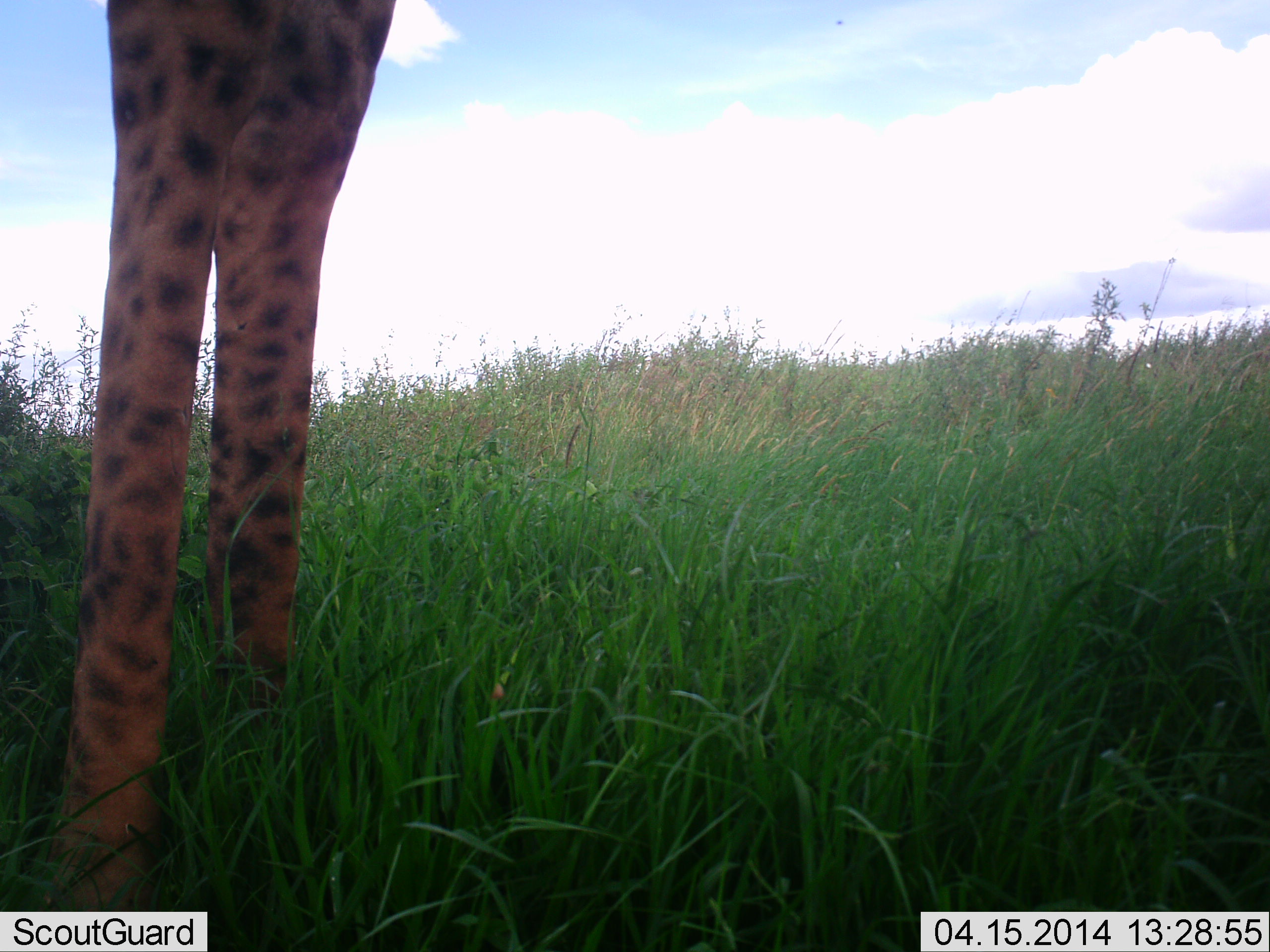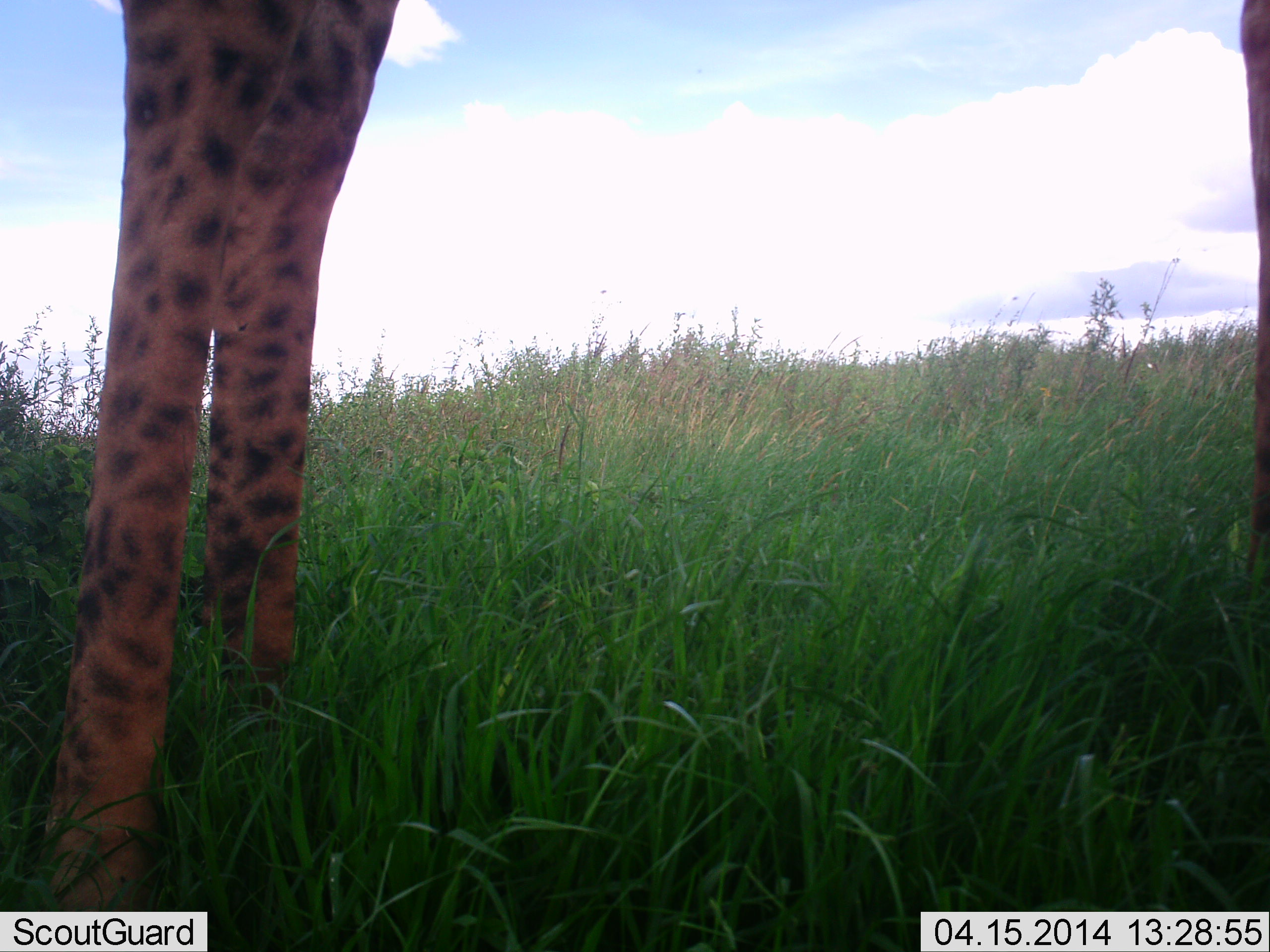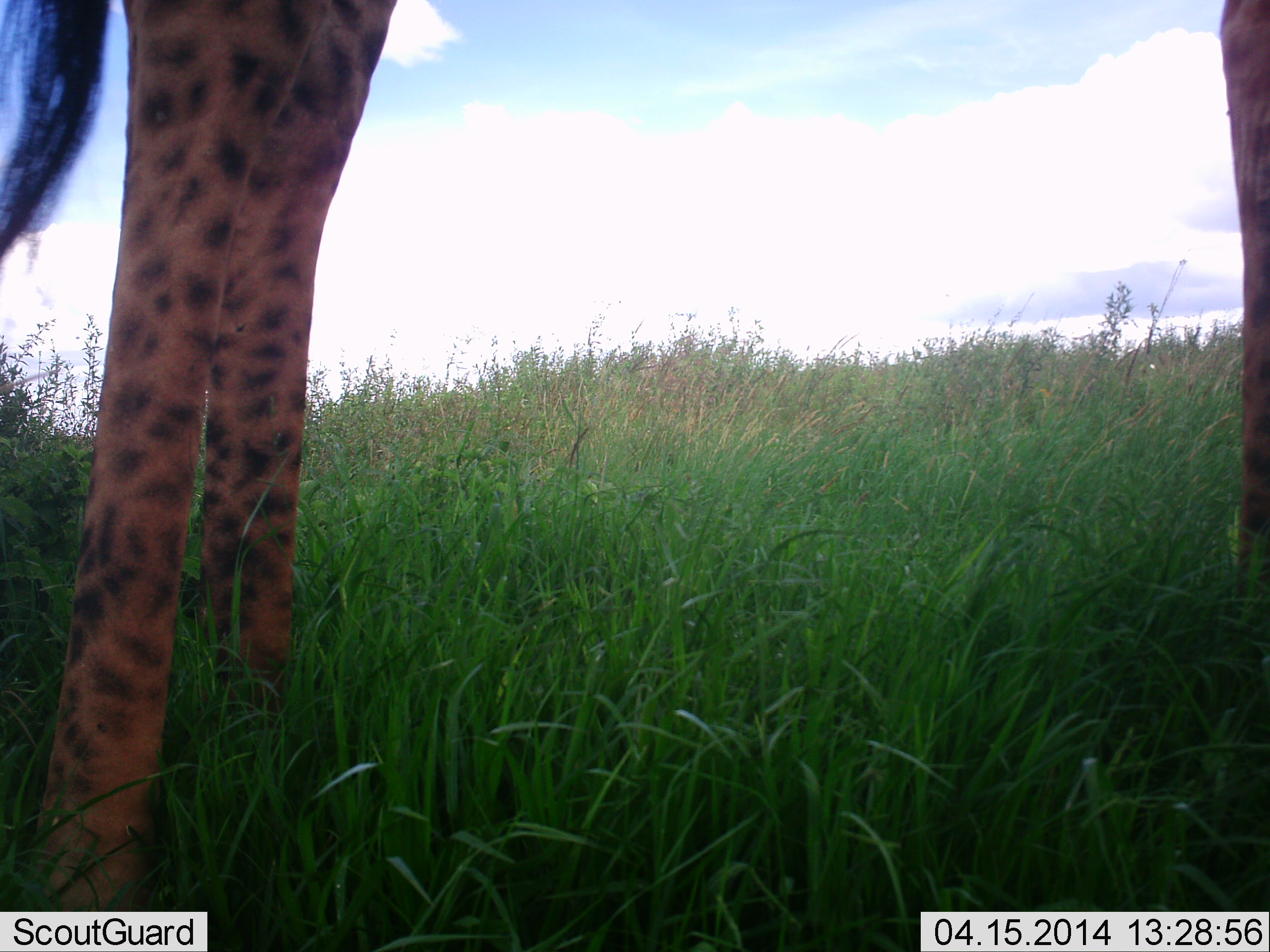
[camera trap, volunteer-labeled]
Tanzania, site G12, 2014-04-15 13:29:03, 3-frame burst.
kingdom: Animalia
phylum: Chordata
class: Mammalia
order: Artiodactyla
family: Giraffidae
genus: Giraffa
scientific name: Giraffa camelopardalis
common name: giraffe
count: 1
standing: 95%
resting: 2%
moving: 0%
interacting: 2%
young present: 0%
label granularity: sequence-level